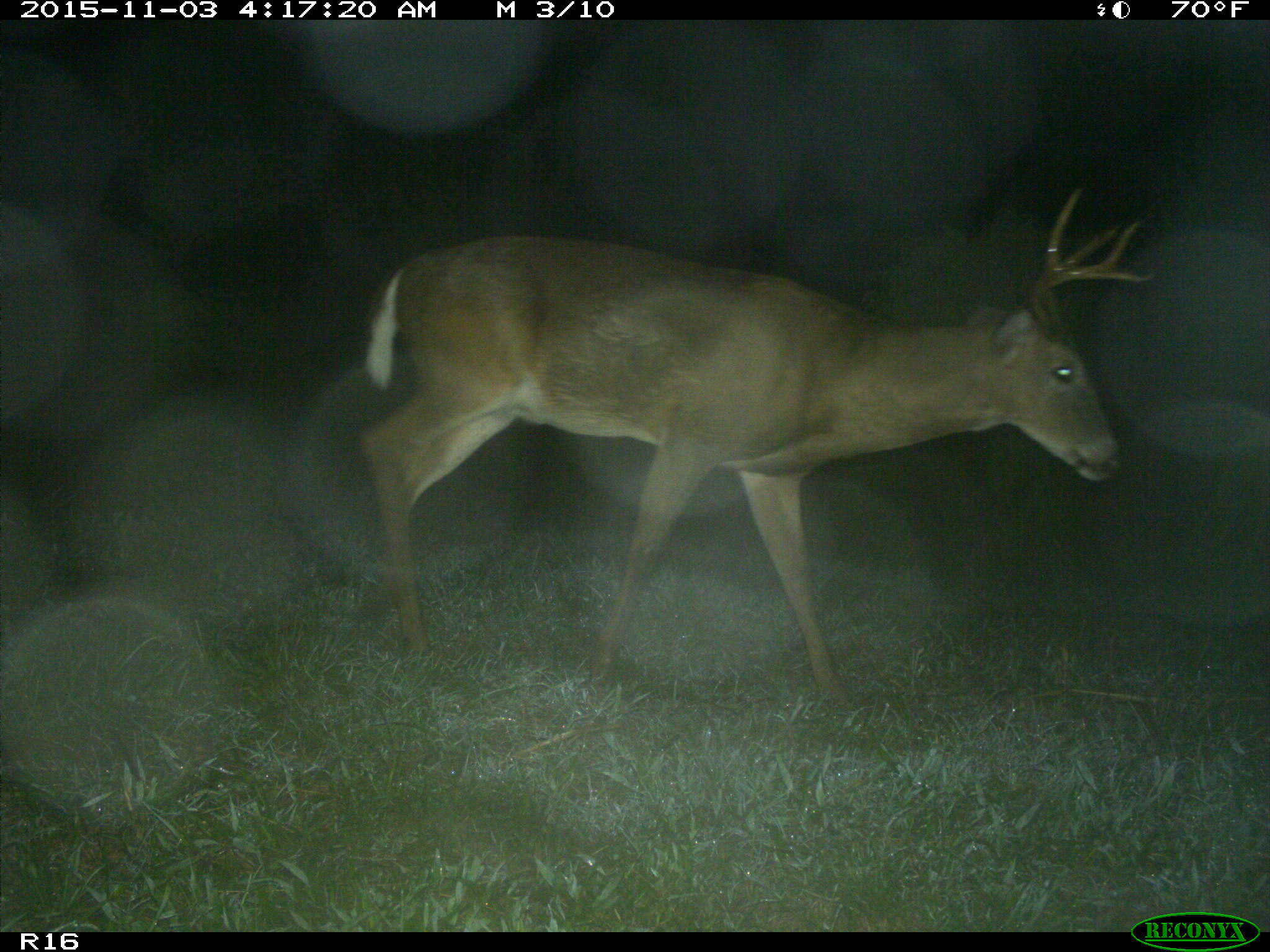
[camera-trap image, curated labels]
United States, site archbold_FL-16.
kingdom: Animalia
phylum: Chordata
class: Mammalia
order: Artiodactyla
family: Cervidae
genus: Odocoileus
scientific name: Odocoileus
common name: deer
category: unidentified deer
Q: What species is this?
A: Unidentified deer (deer) (Odocoileus).